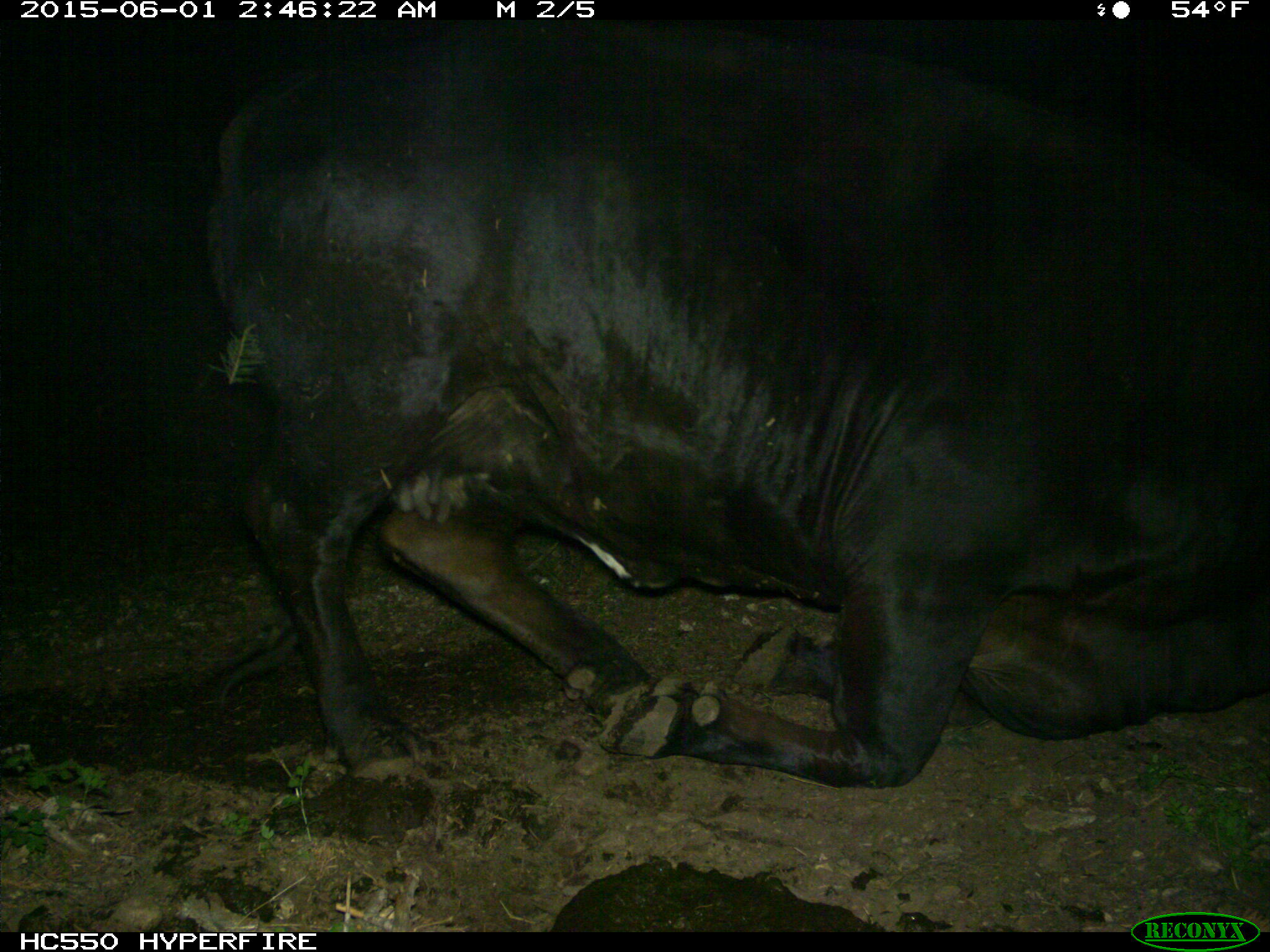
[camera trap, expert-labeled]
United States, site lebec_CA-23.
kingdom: Animalia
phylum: Chordata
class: Mammalia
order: Artiodactyla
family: Bovidae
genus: Bos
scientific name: Bos taurus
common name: domestic cow